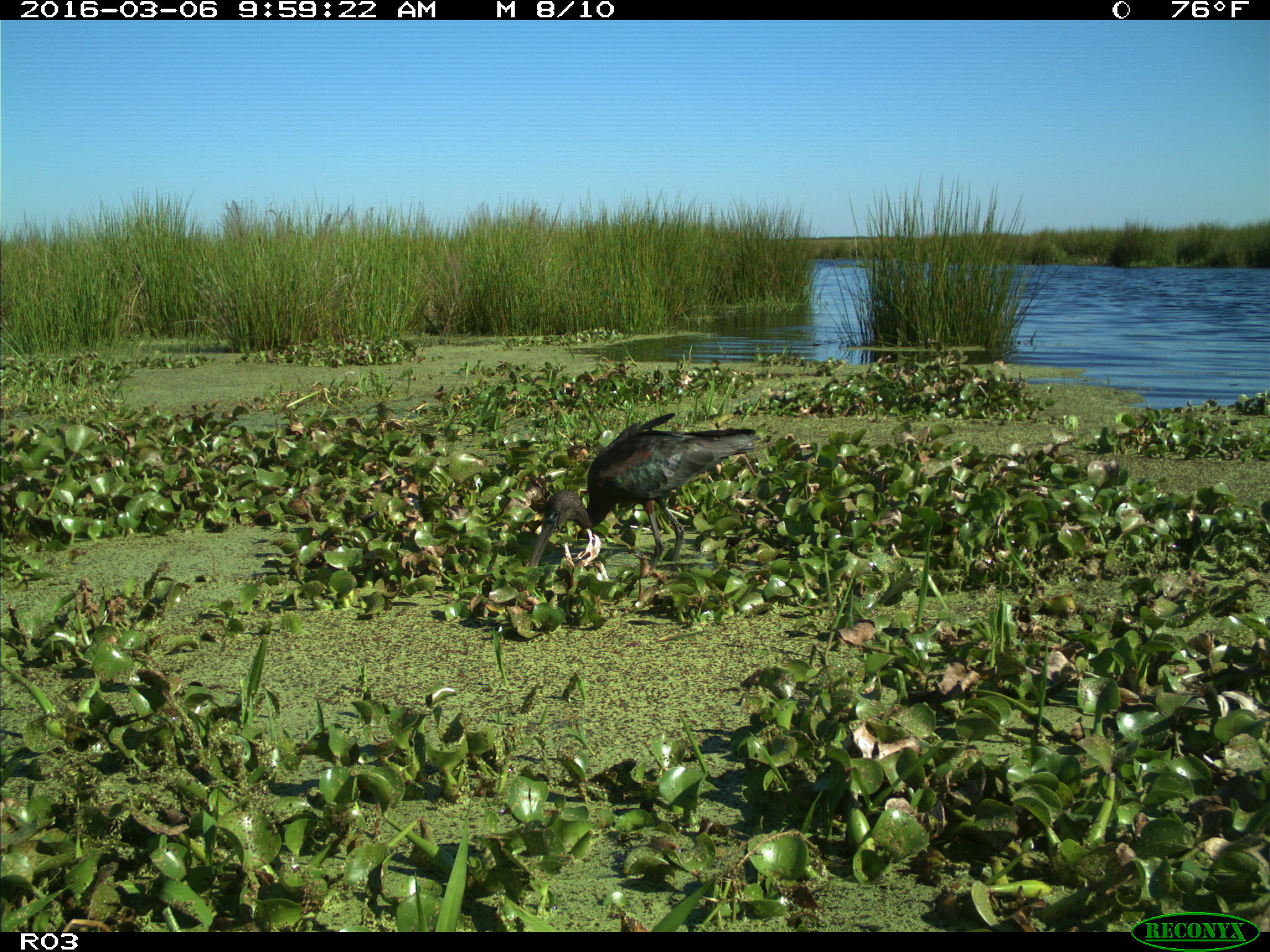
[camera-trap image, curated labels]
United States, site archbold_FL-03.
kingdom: Animalia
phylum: Chordata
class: Aves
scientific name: Aves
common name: birds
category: unidentified bird